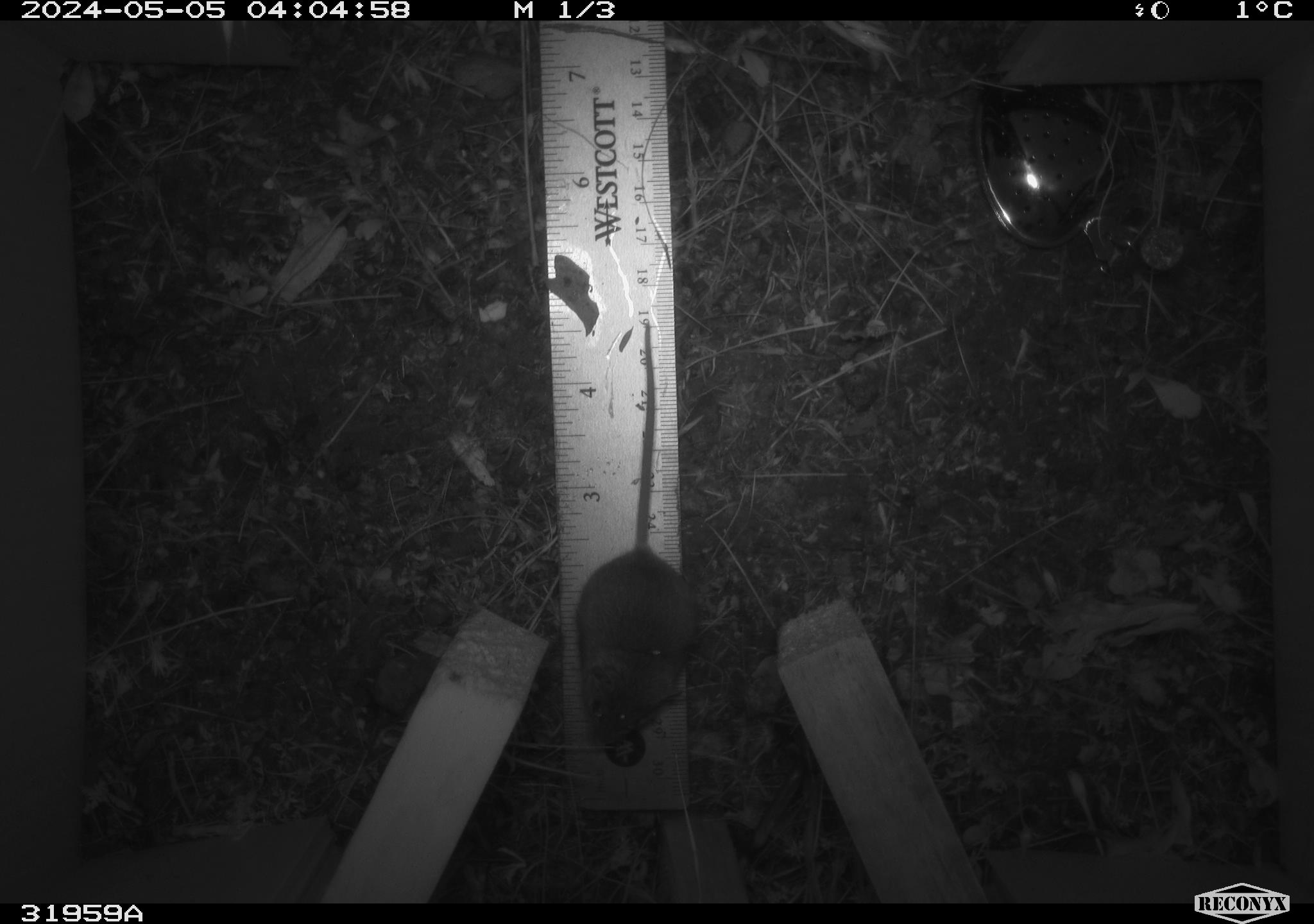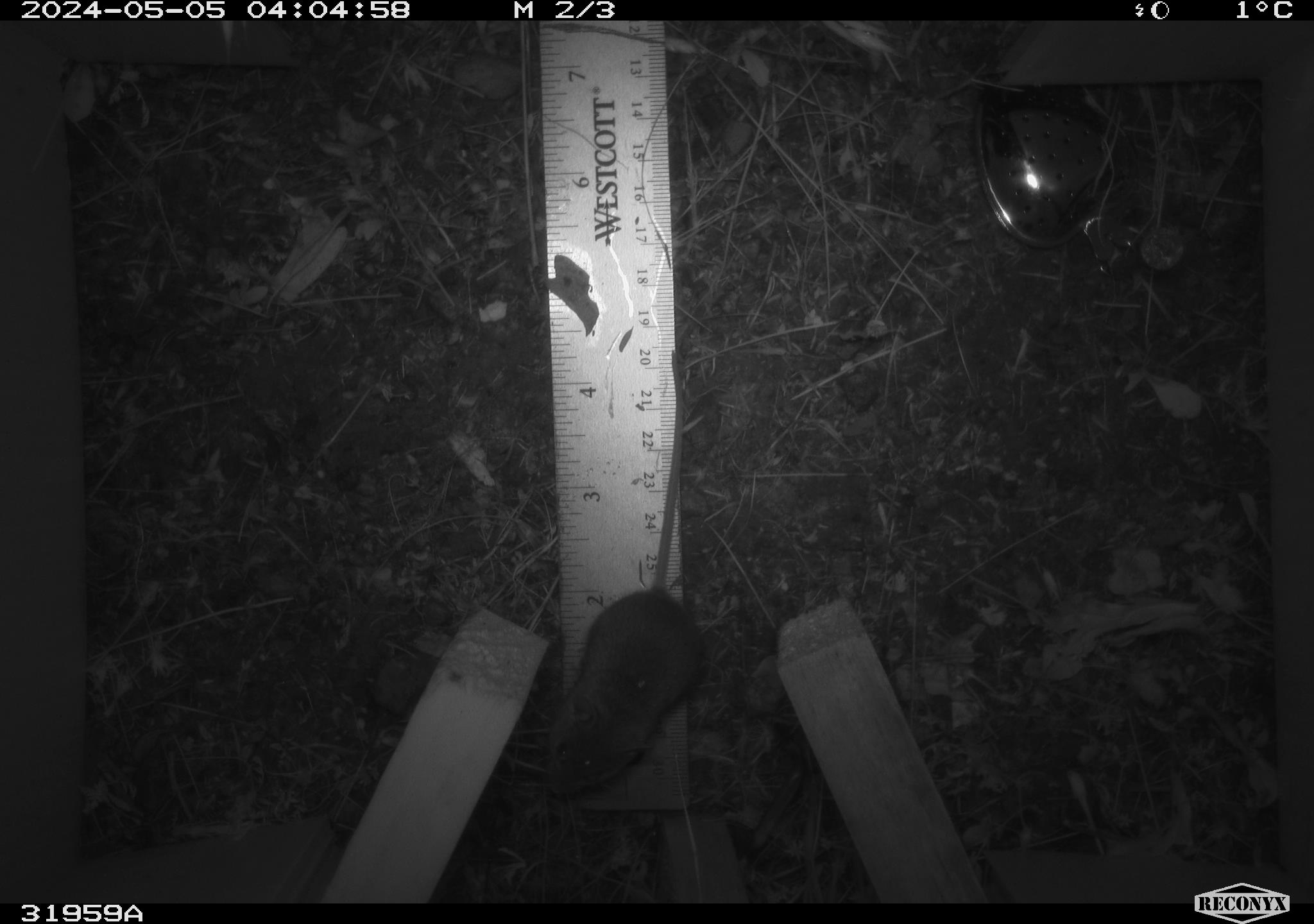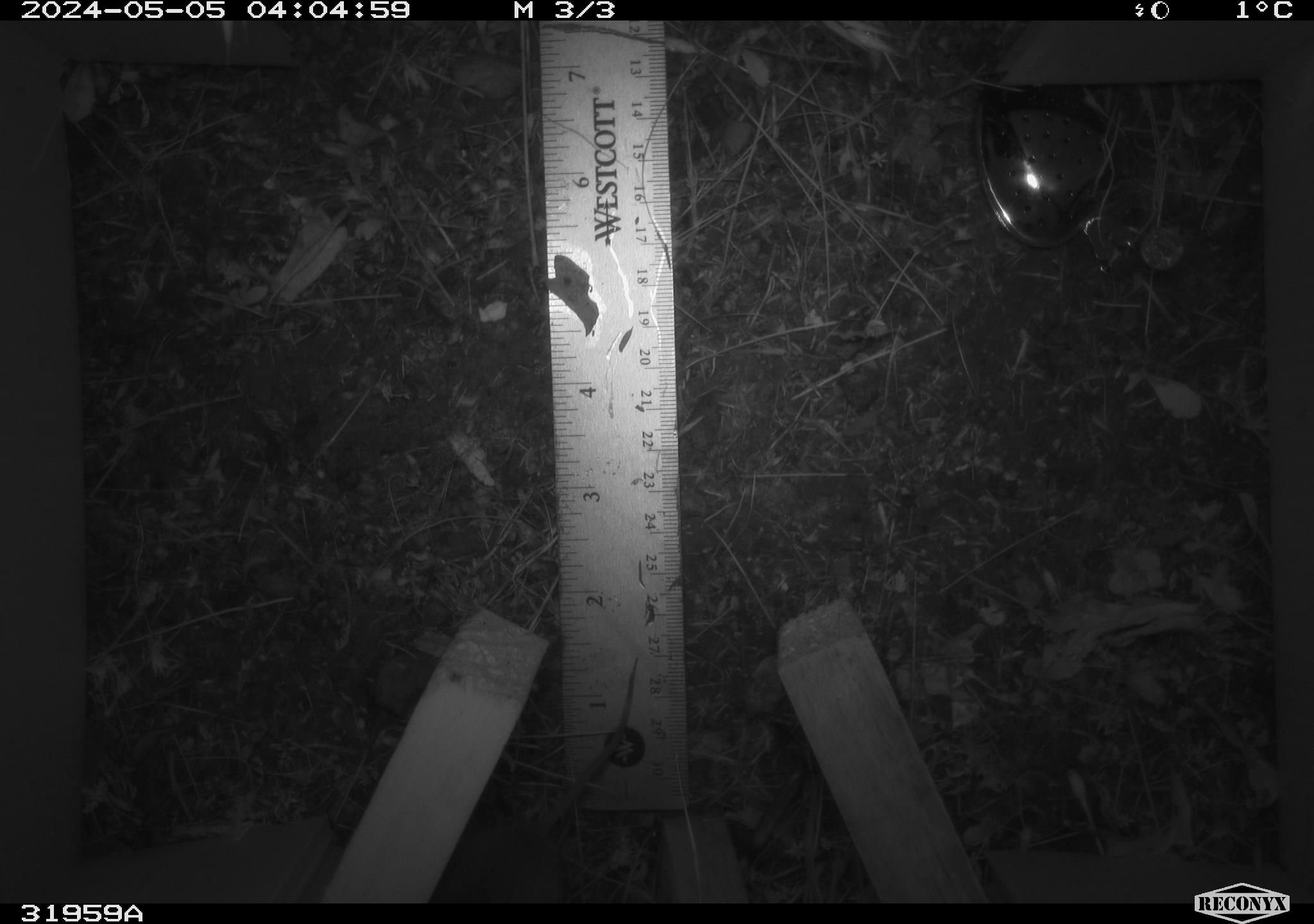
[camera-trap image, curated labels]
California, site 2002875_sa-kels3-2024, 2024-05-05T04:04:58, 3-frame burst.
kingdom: Animalia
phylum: Chordata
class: Mammalia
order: Rodentia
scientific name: Rodentia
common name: mouse species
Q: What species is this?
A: Mouse species (Rodentia).